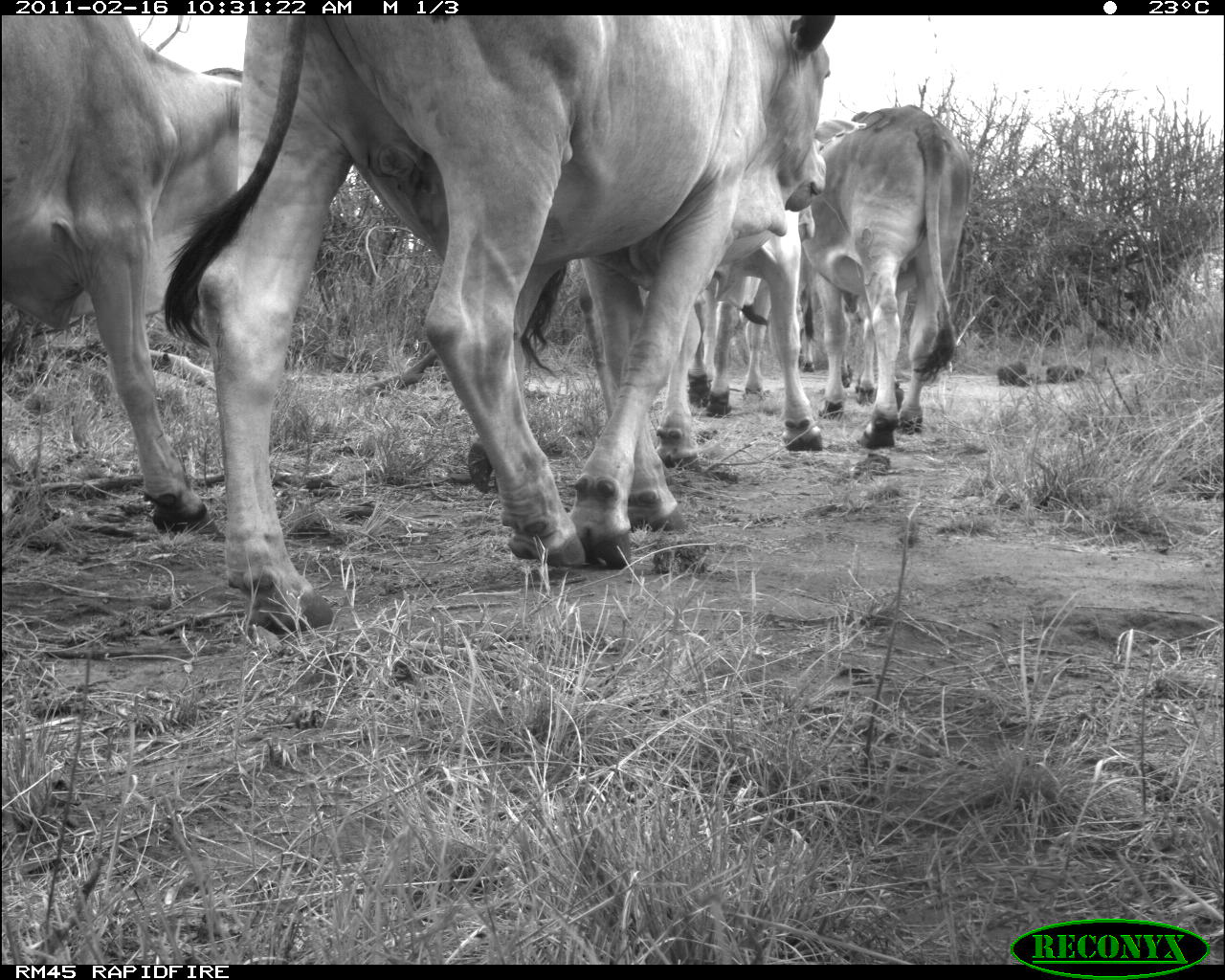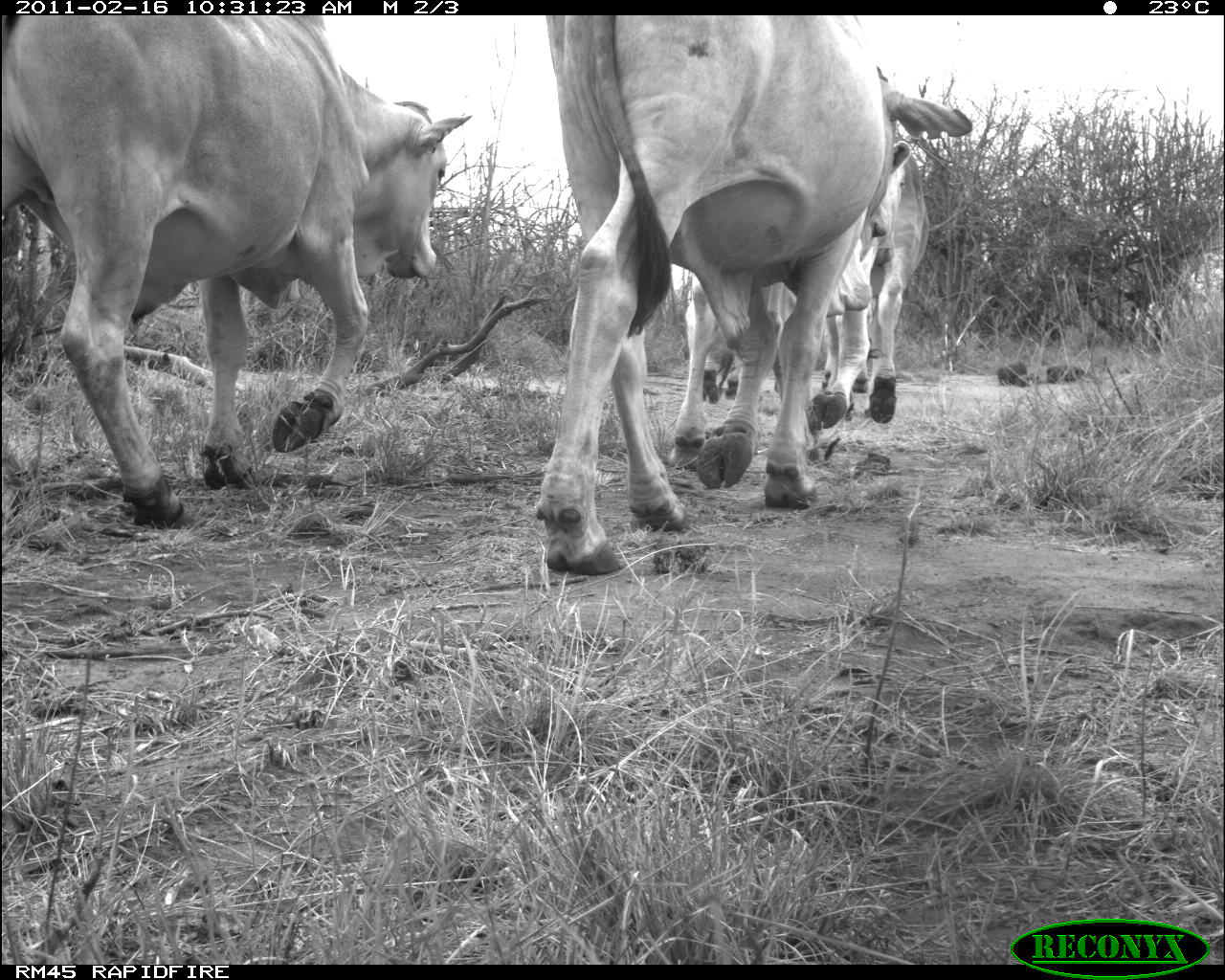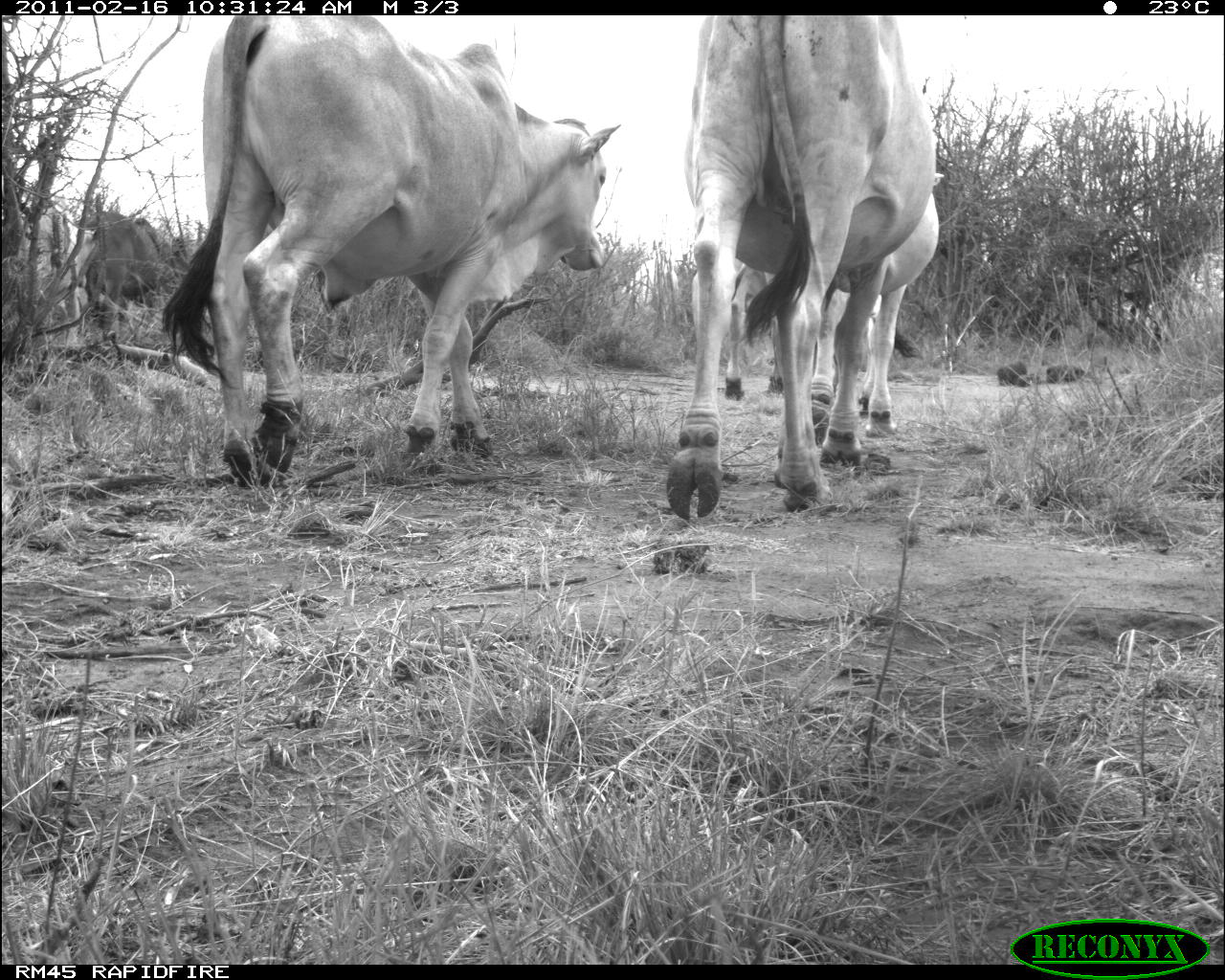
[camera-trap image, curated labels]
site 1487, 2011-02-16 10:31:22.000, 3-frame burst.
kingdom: Animalia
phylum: Chordata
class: Mammalia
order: Artiodactyla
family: Bovidae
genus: Bos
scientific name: Bos taurus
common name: domestic cattle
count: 4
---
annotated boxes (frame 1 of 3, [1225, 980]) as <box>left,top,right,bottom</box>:
bos taurus: <box>165,14,835,635</box>; <box>0,15,242,549</box>; <box>803,105,974,452</box>; <box>763,243,837,457</box>; <box>684,275,742,419</box>; <box>745,281,769,400</box>; <box>800,281,816,372</box>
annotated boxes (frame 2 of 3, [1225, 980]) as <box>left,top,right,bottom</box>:
bos taurus: <box>531,14,979,573</box>; <box>0,17,473,530</box>; <box>671,135,911,473</box>; <box>772,141,930,409</box>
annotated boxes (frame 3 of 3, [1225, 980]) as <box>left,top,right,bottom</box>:
bos taurus: <box>158,14,619,487</box>; <box>663,14,941,519</box>; <box>804,169,944,436</box>; <box>690,250,785,399</box>; <box>77,212,192,335</box>; <box>0,201,96,333</box>